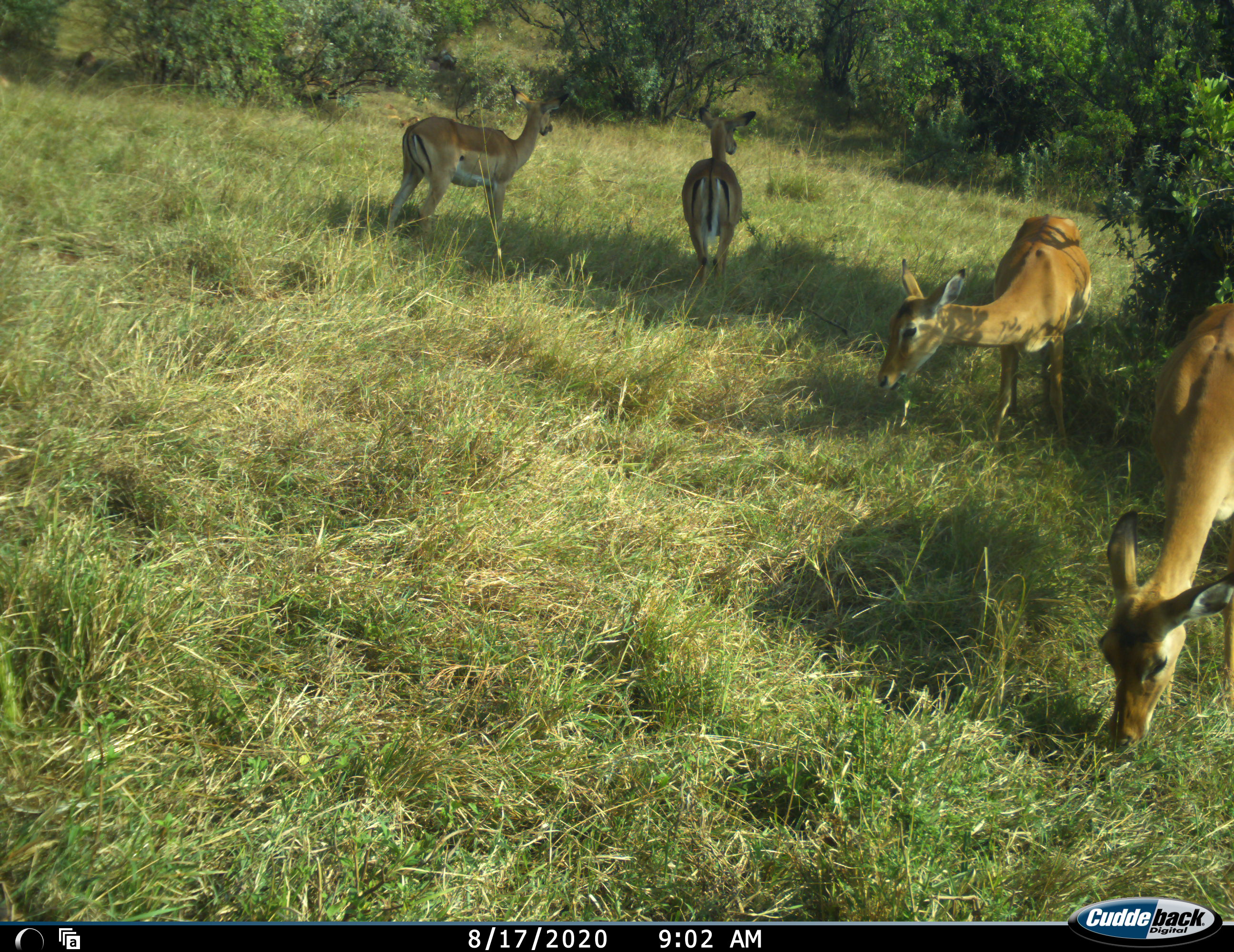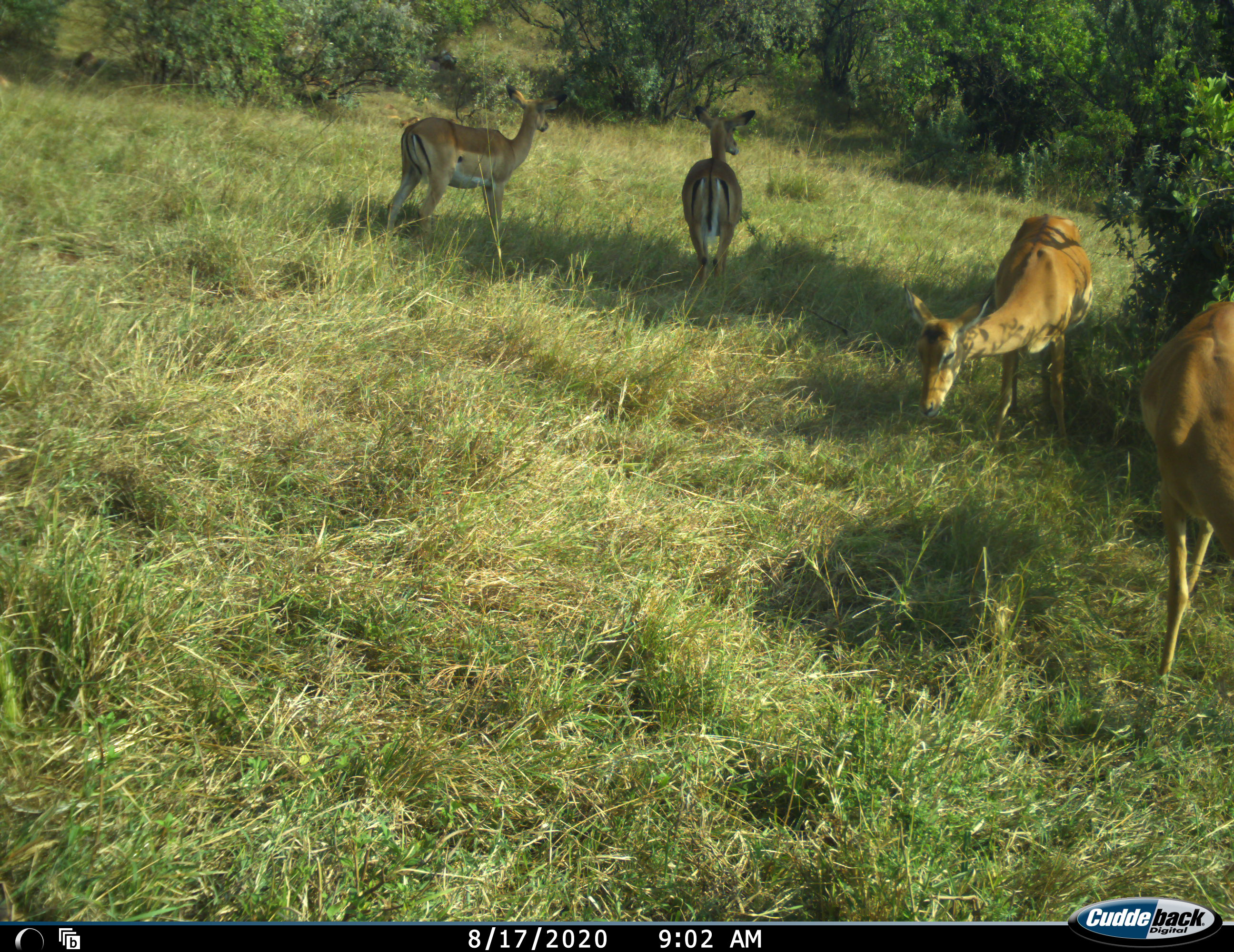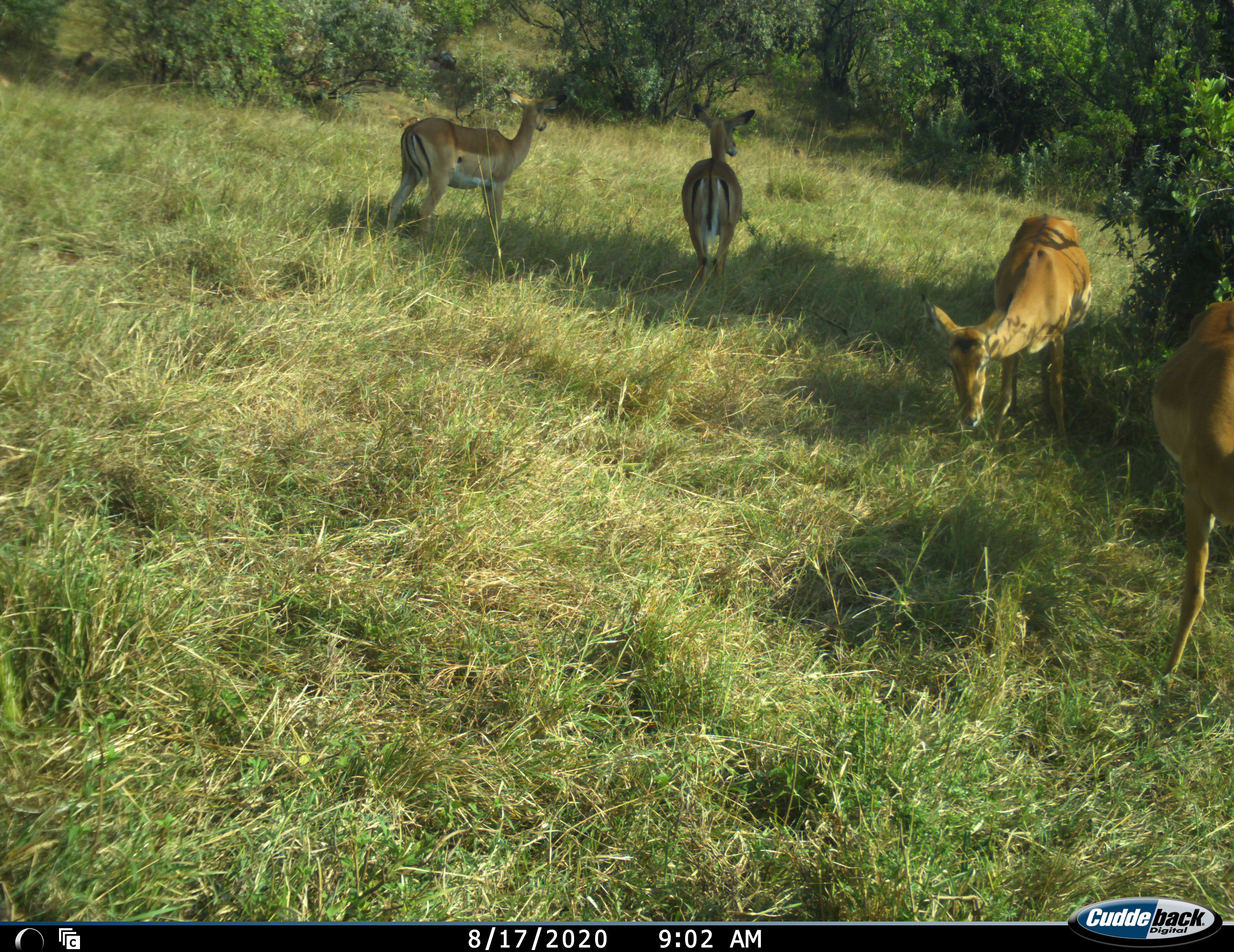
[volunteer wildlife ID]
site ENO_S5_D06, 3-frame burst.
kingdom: Animalia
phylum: Chordata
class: Mammalia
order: Artiodactyla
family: Bovidae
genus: Aepyceros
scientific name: Aepyceros melampus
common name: impala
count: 4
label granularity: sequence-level